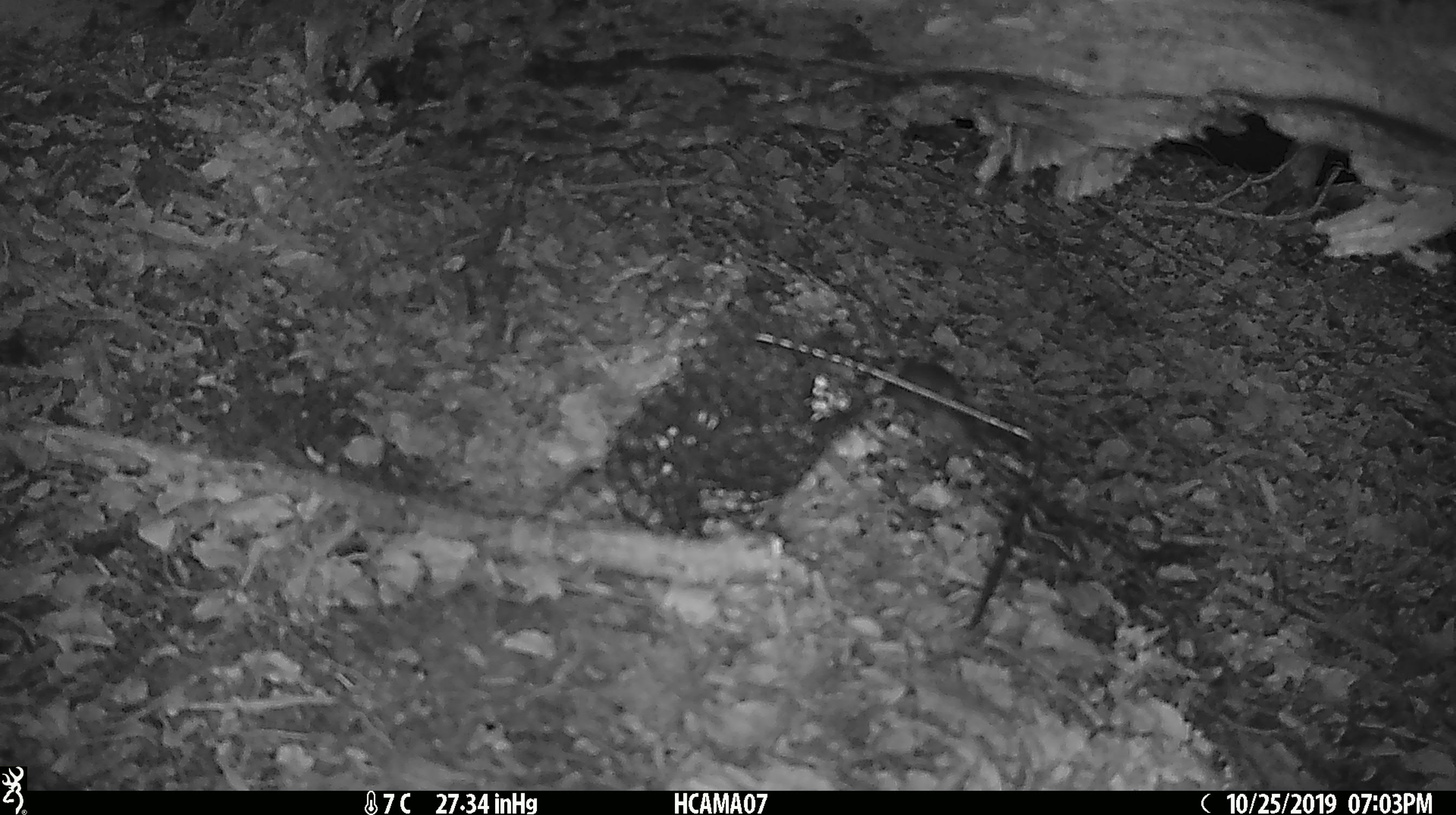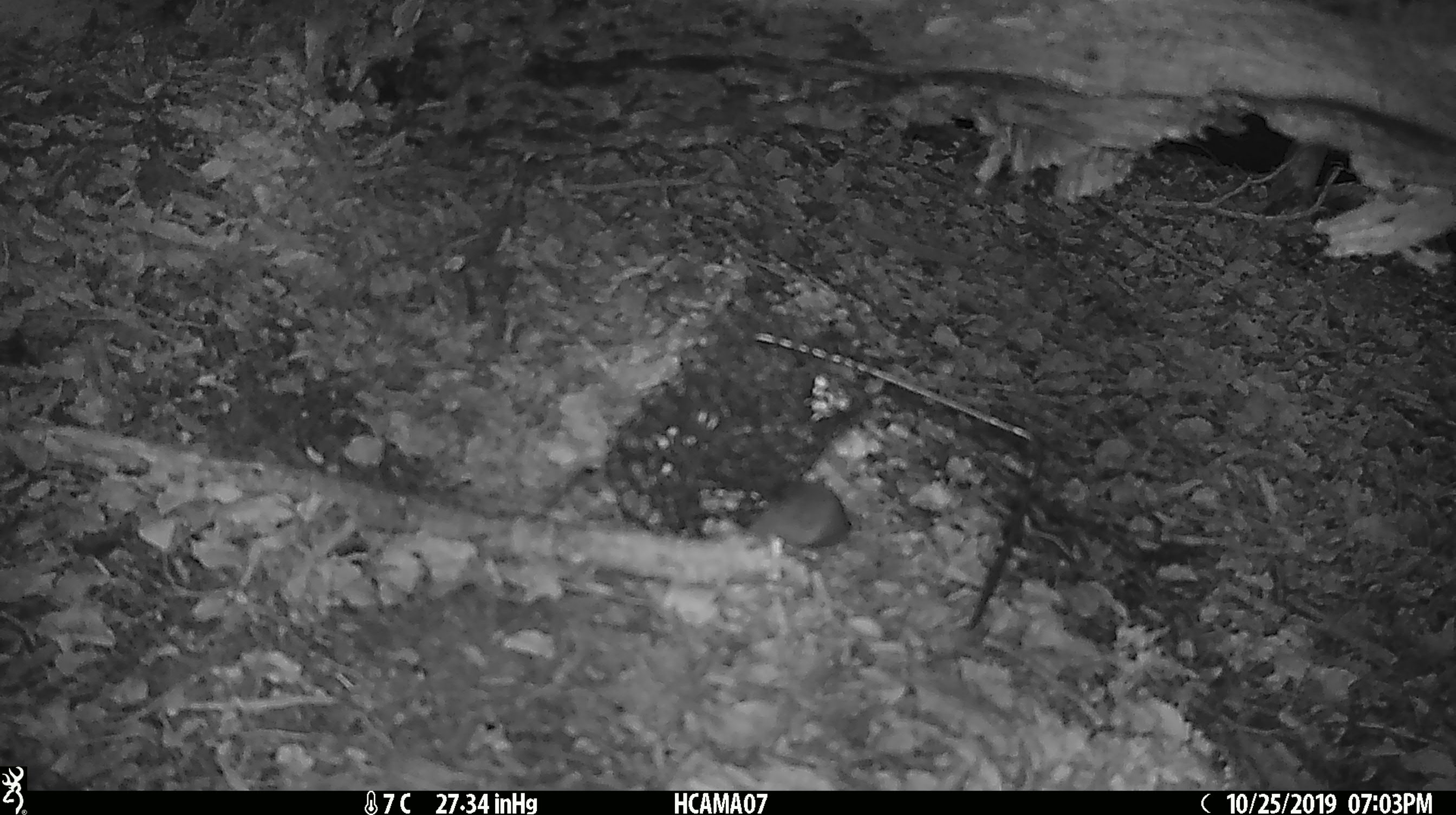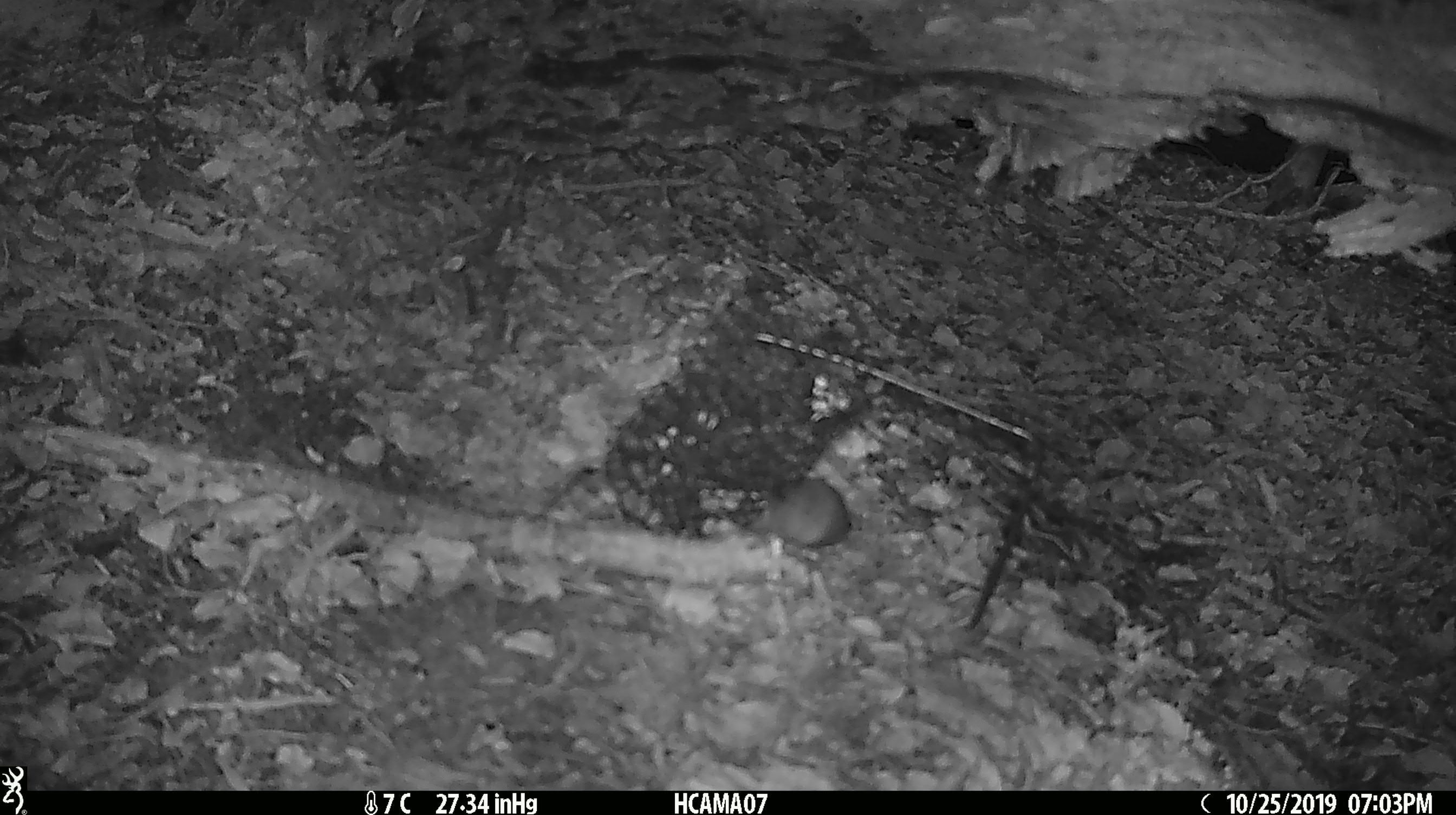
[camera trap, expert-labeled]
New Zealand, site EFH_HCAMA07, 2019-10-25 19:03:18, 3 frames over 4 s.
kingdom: Animalia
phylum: Chordata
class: Mammalia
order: Rodentia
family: Muridae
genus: Mus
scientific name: Mus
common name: mouse